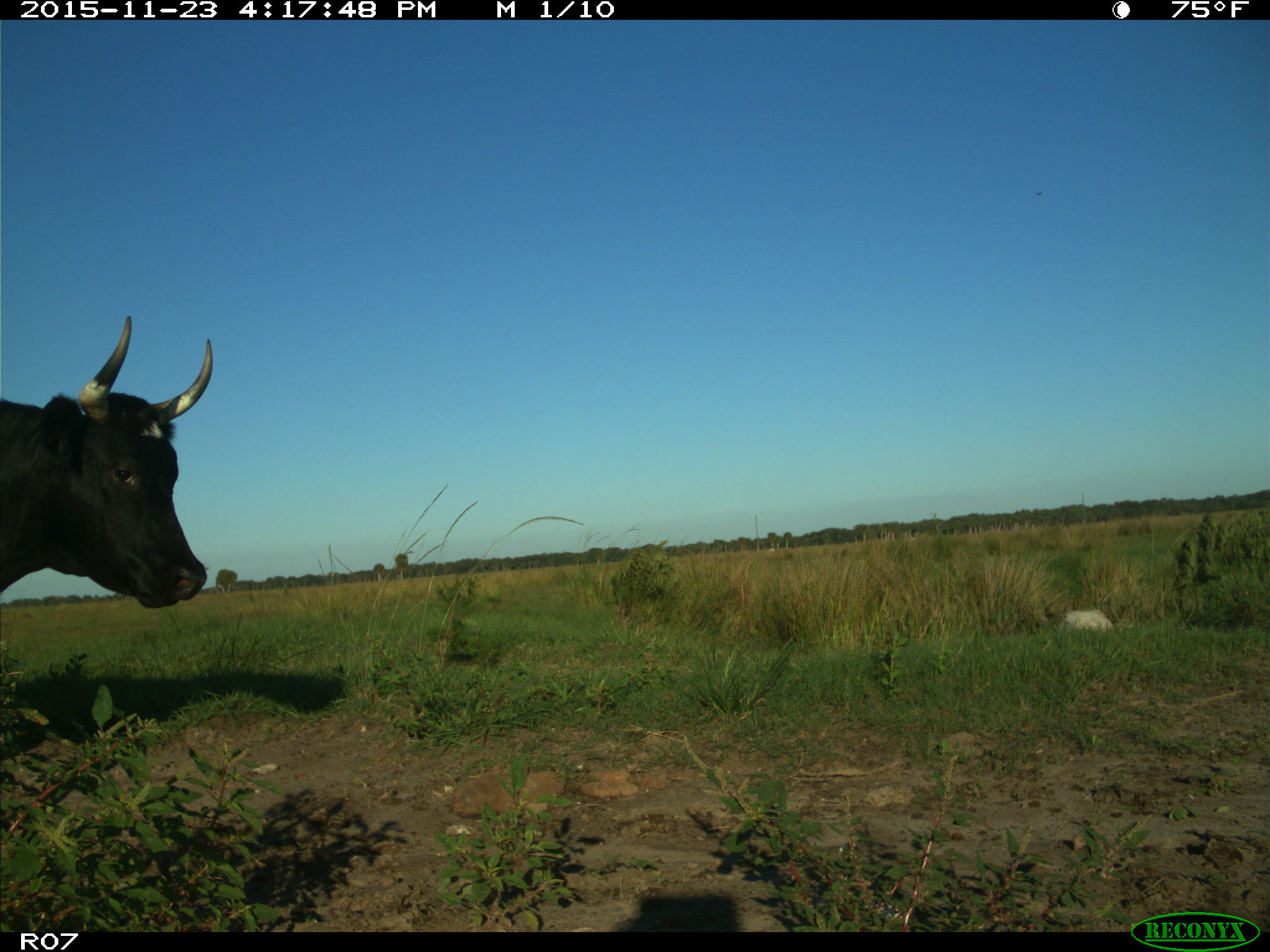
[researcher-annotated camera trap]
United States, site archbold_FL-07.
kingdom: Animalia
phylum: Chordata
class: Mammalia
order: Artiodactyla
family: Bovidae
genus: Bos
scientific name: Bos taurus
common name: domestic cow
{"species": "Bos taurus (domestic cow)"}